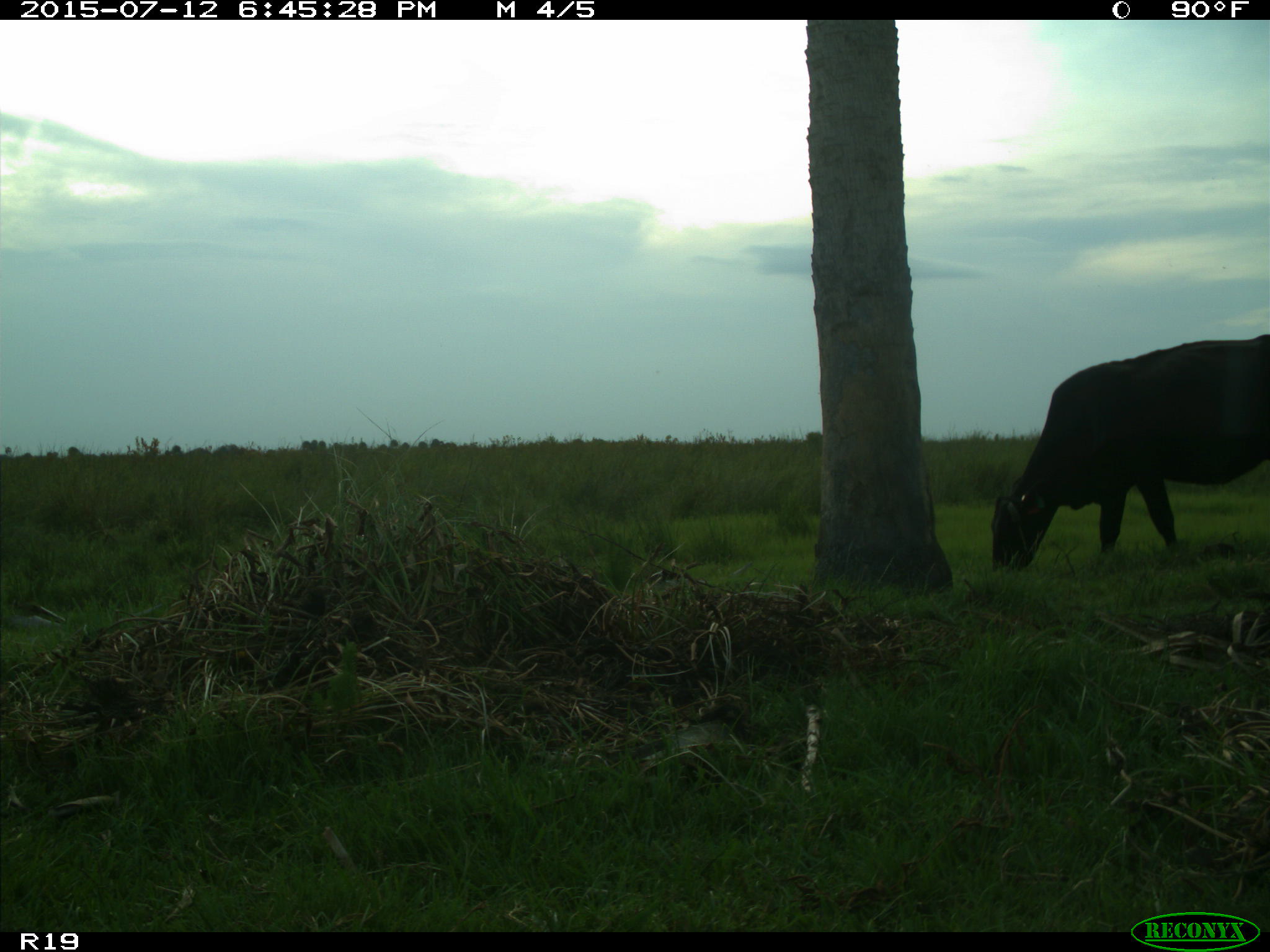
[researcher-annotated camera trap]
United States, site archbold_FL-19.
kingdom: Animalia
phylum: Chordata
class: Mammalia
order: Artiodactyla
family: Bovidae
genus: Bos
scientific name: Bos taurus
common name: domestic cow